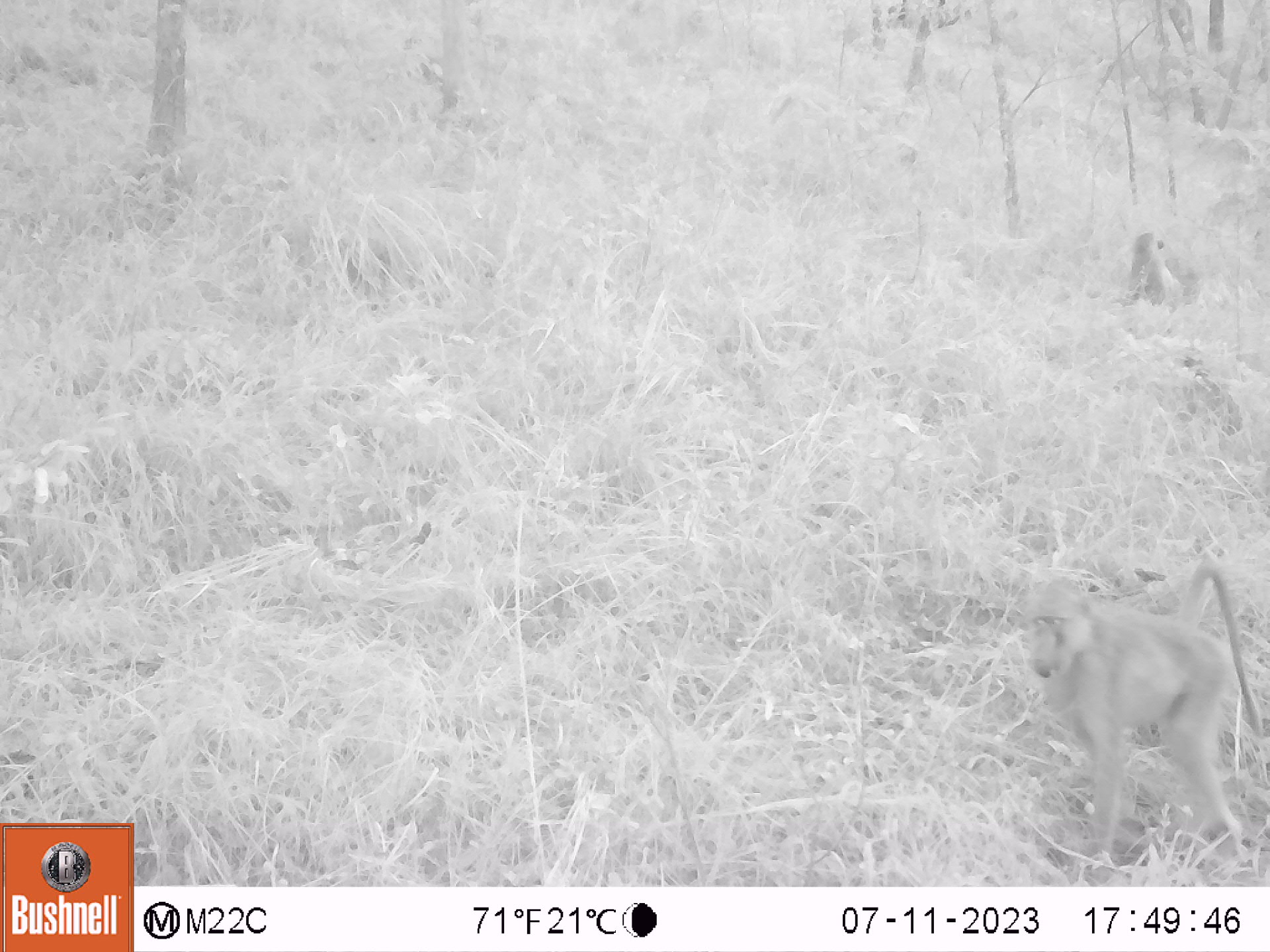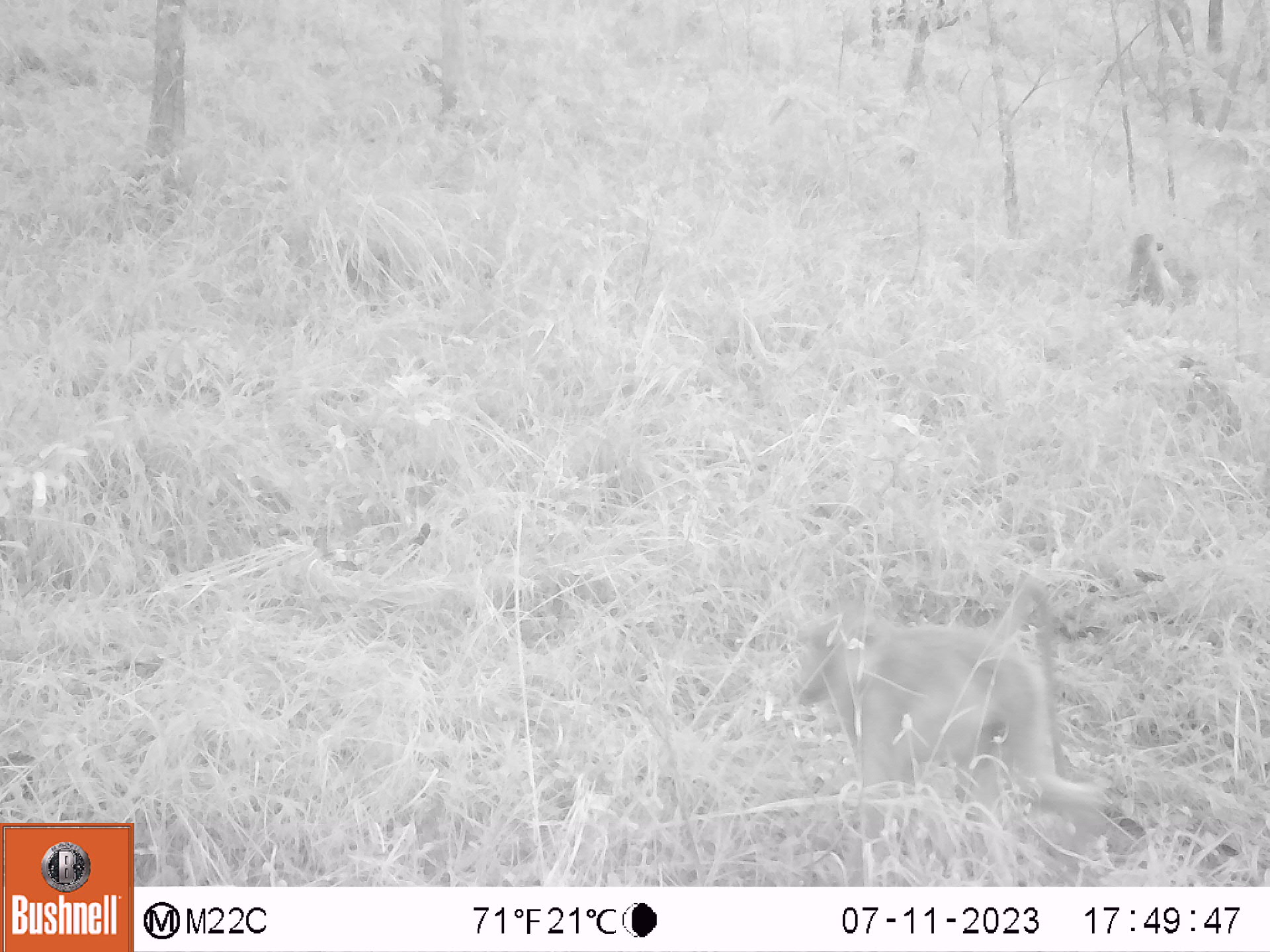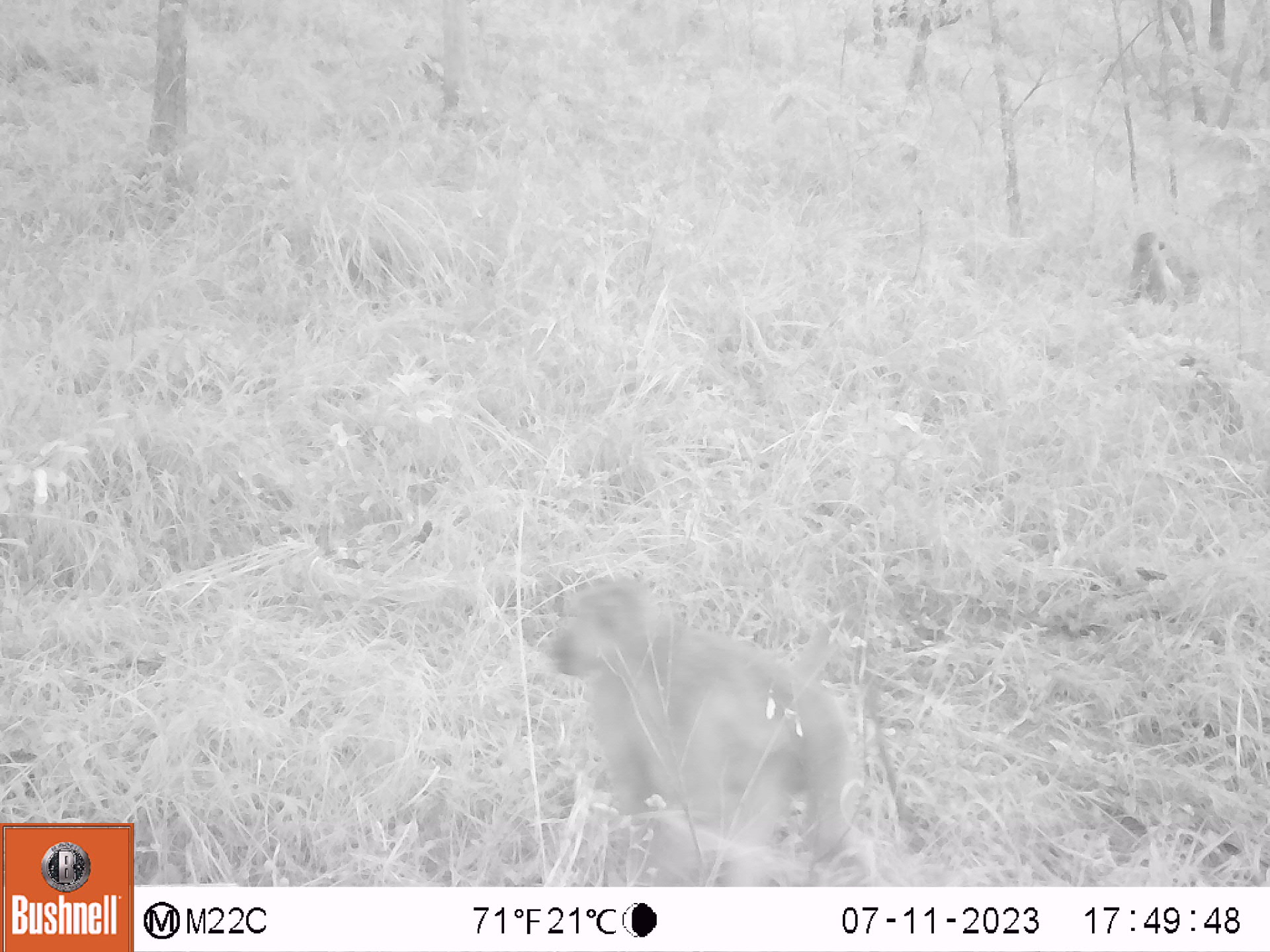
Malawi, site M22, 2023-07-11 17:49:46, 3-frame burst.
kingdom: Animalia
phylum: Chordata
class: Mammalia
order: Primates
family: Cercopithecidae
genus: Papio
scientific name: Papio cynocephalus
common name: yellow baboon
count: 2